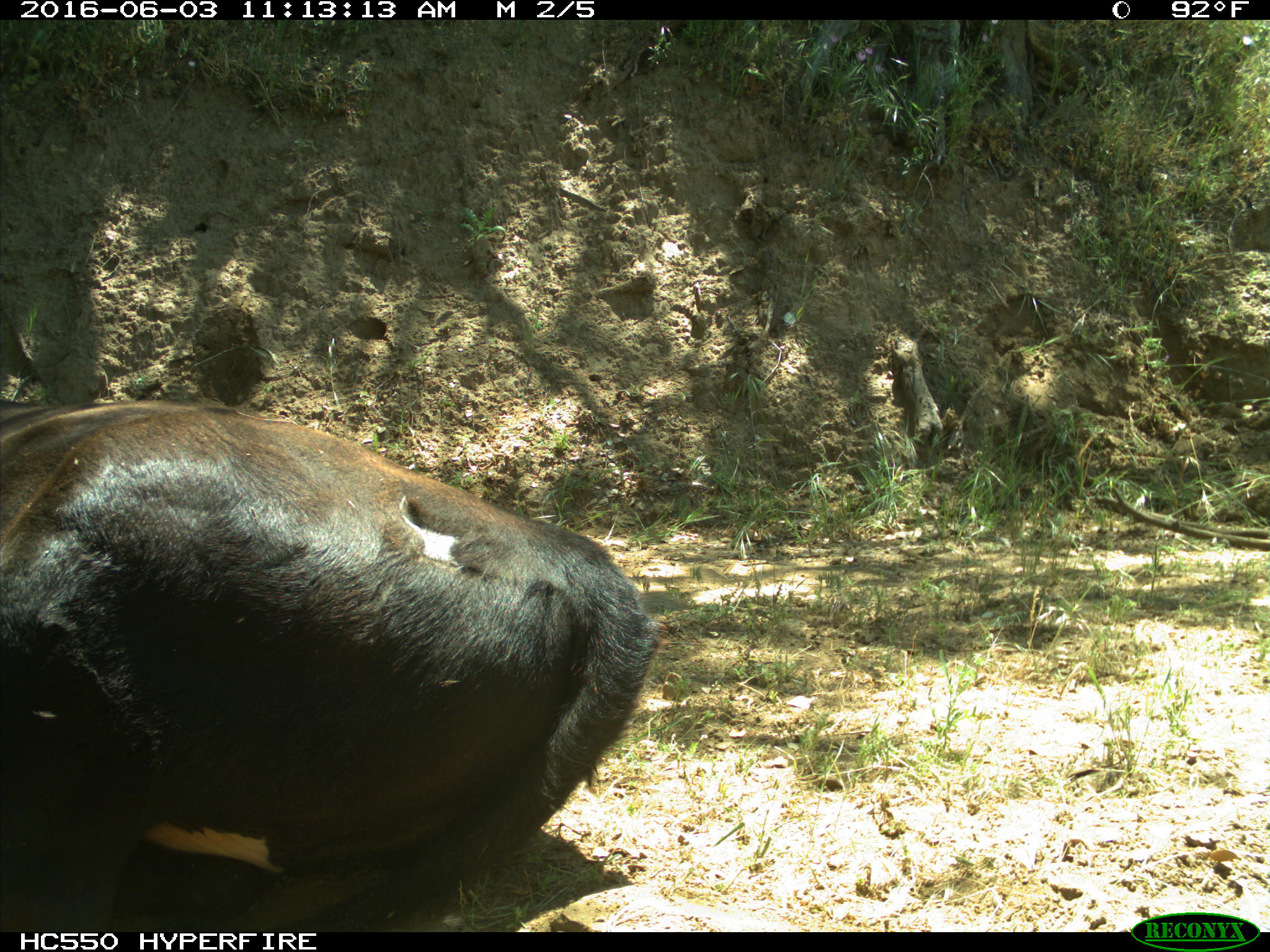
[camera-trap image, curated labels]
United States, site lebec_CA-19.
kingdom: Animalia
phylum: Chordata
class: Mammalia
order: Artiodactyla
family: Bovidae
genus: Bos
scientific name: Bos taurus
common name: domestic cow